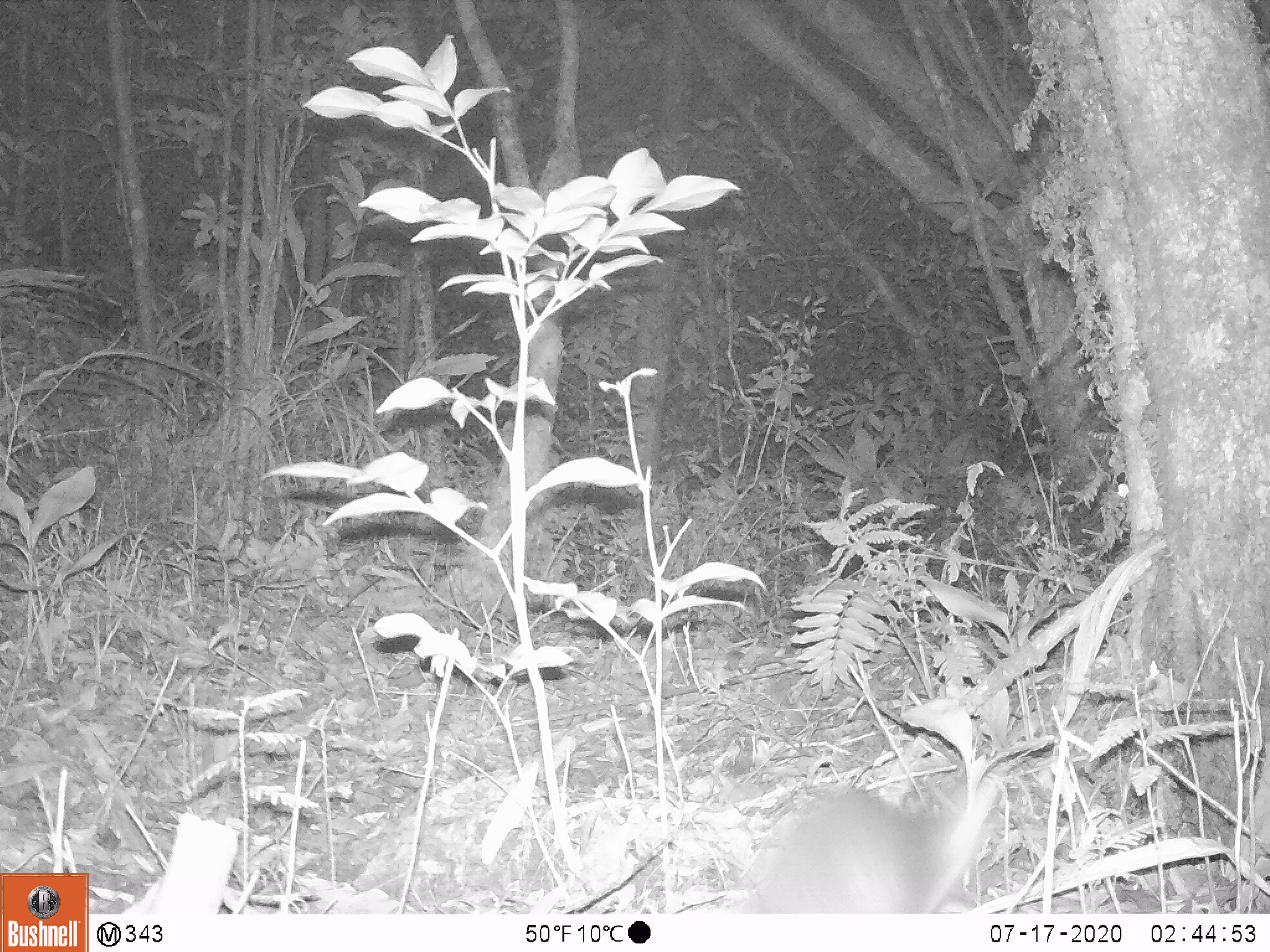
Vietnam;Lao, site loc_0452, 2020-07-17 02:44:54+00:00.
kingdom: Animalia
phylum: Chordata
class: Mammalia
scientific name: Mammalia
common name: mammal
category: unidentified small mammal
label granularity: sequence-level